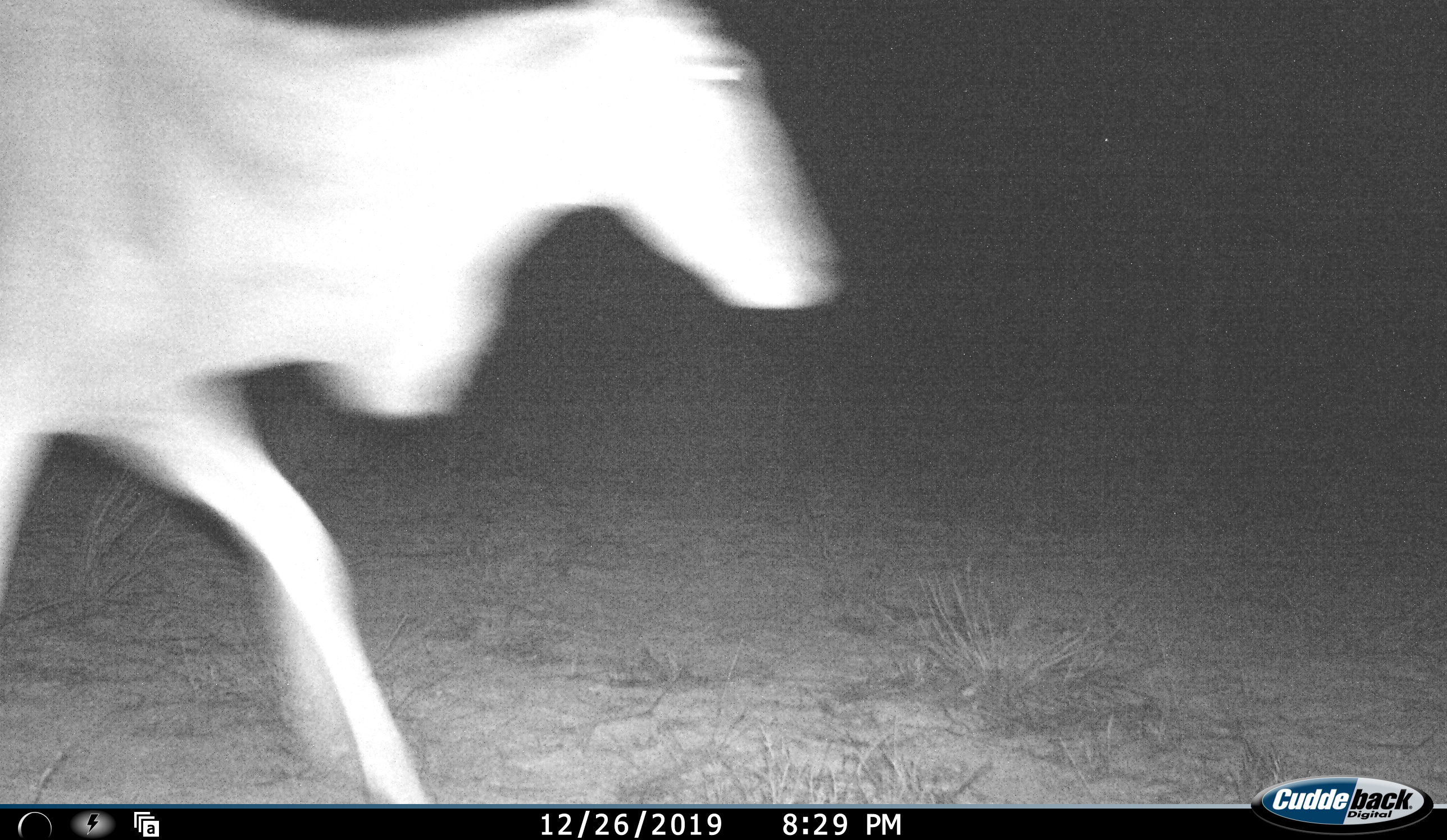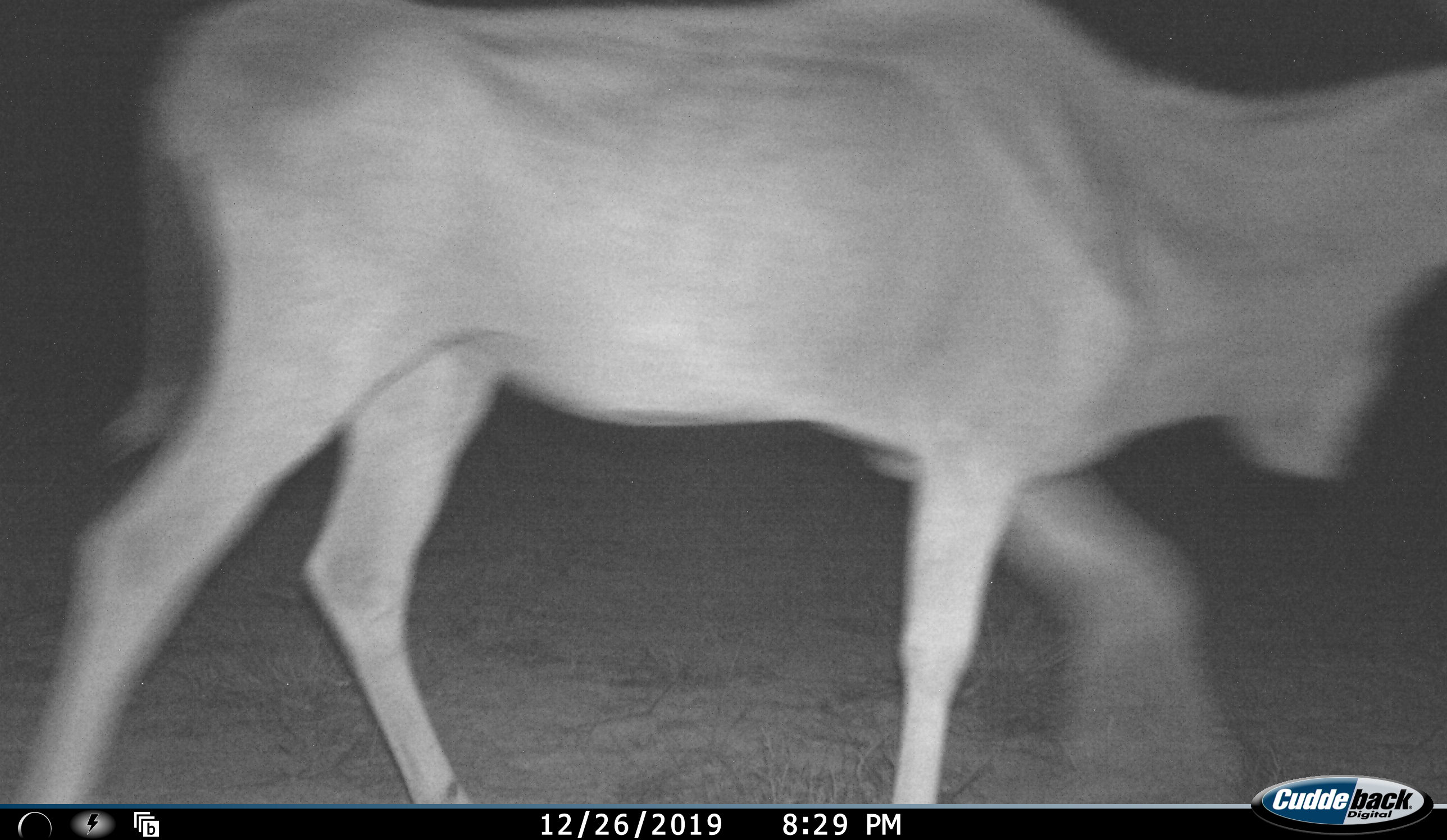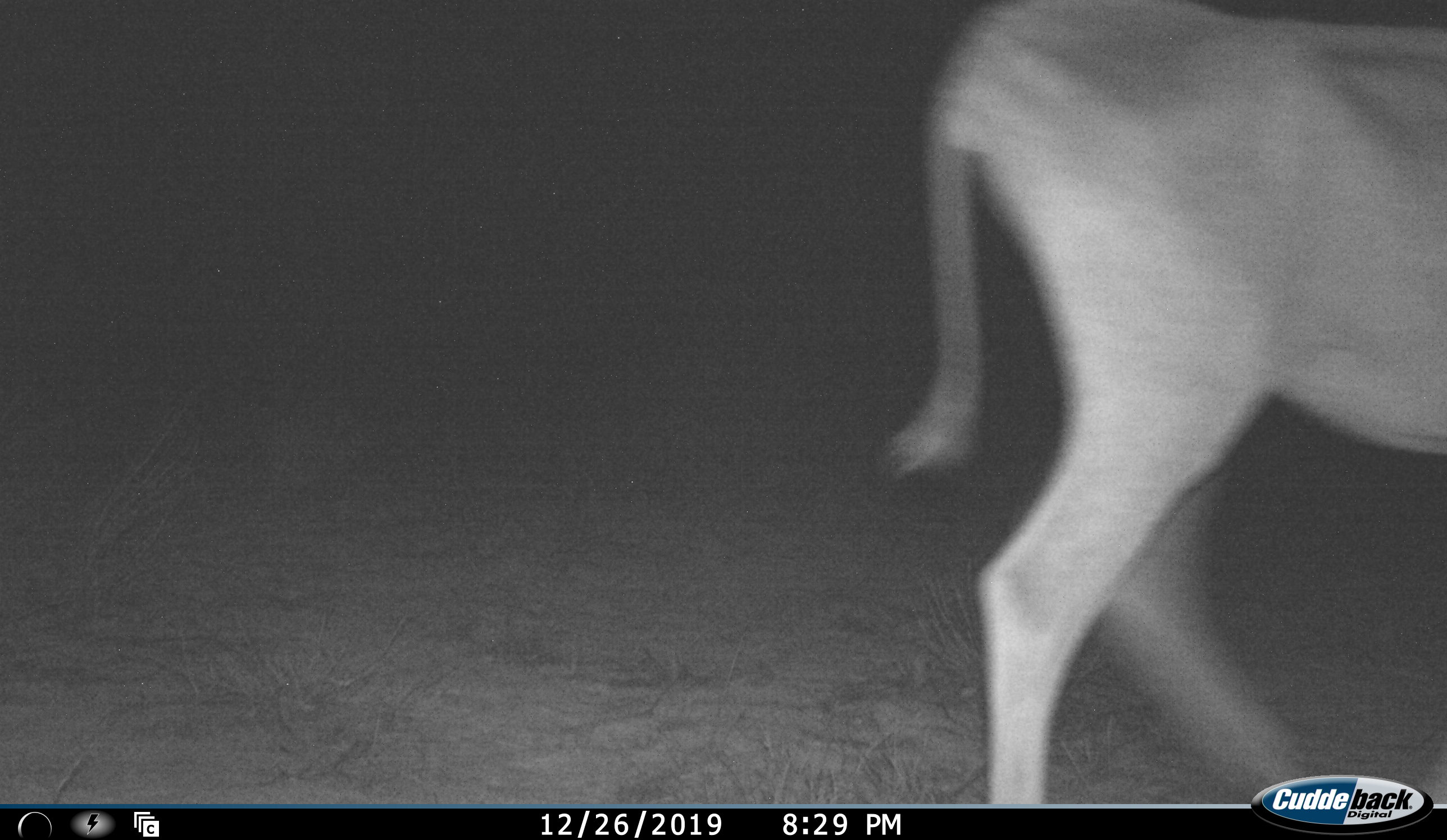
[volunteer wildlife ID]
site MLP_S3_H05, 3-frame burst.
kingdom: Animalia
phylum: Chordata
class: Mammalia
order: Artiodactyla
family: Bovidae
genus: Tragelaphus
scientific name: Tragelaphus oryx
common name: eland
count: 1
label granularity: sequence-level